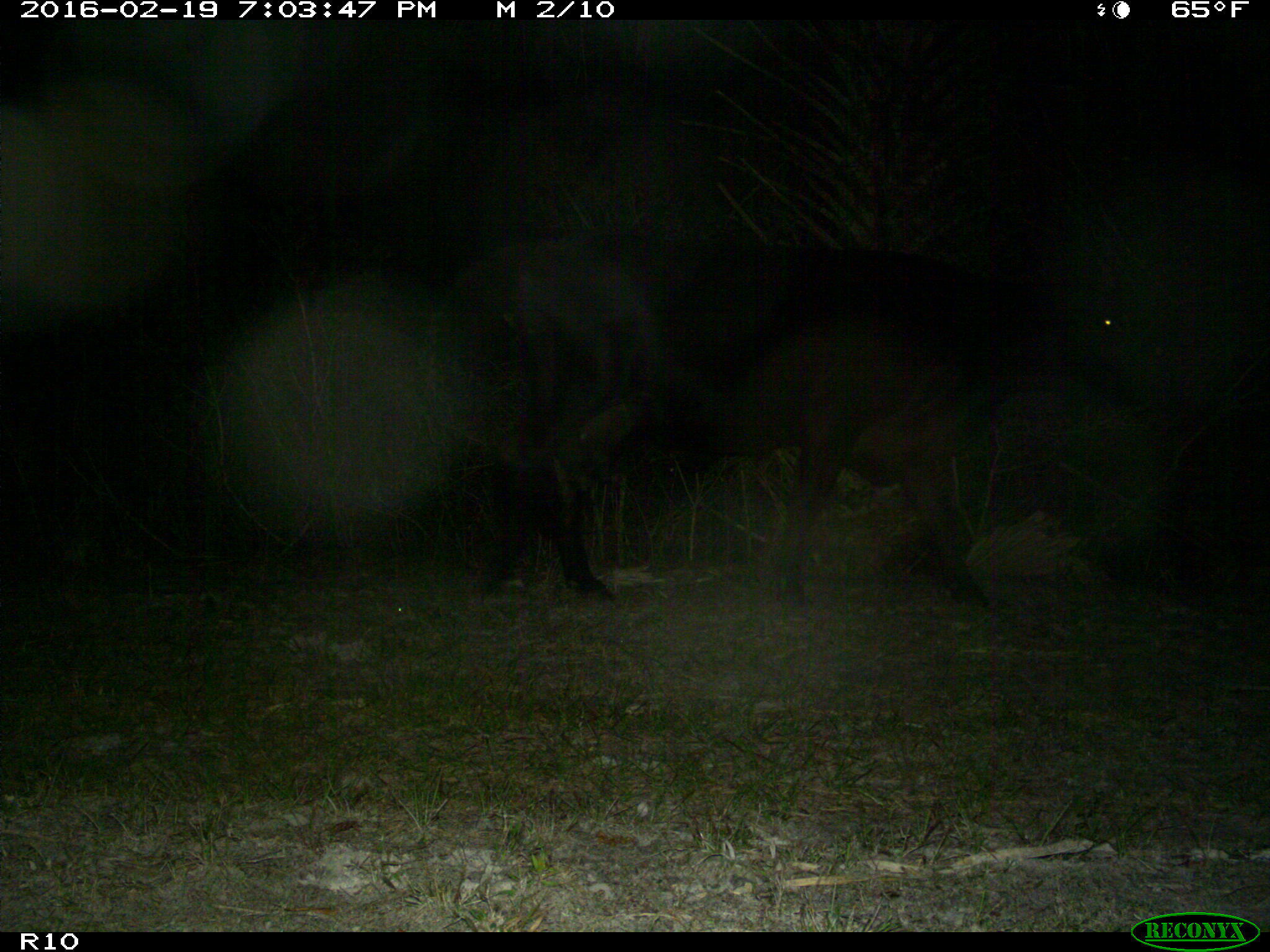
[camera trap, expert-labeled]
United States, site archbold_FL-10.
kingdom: Animalia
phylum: Chordata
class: Mammalia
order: Artiodactyla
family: Bovidae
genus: Bos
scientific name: Bos taurus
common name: domestic cow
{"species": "Bos taurus (domestic cow)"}